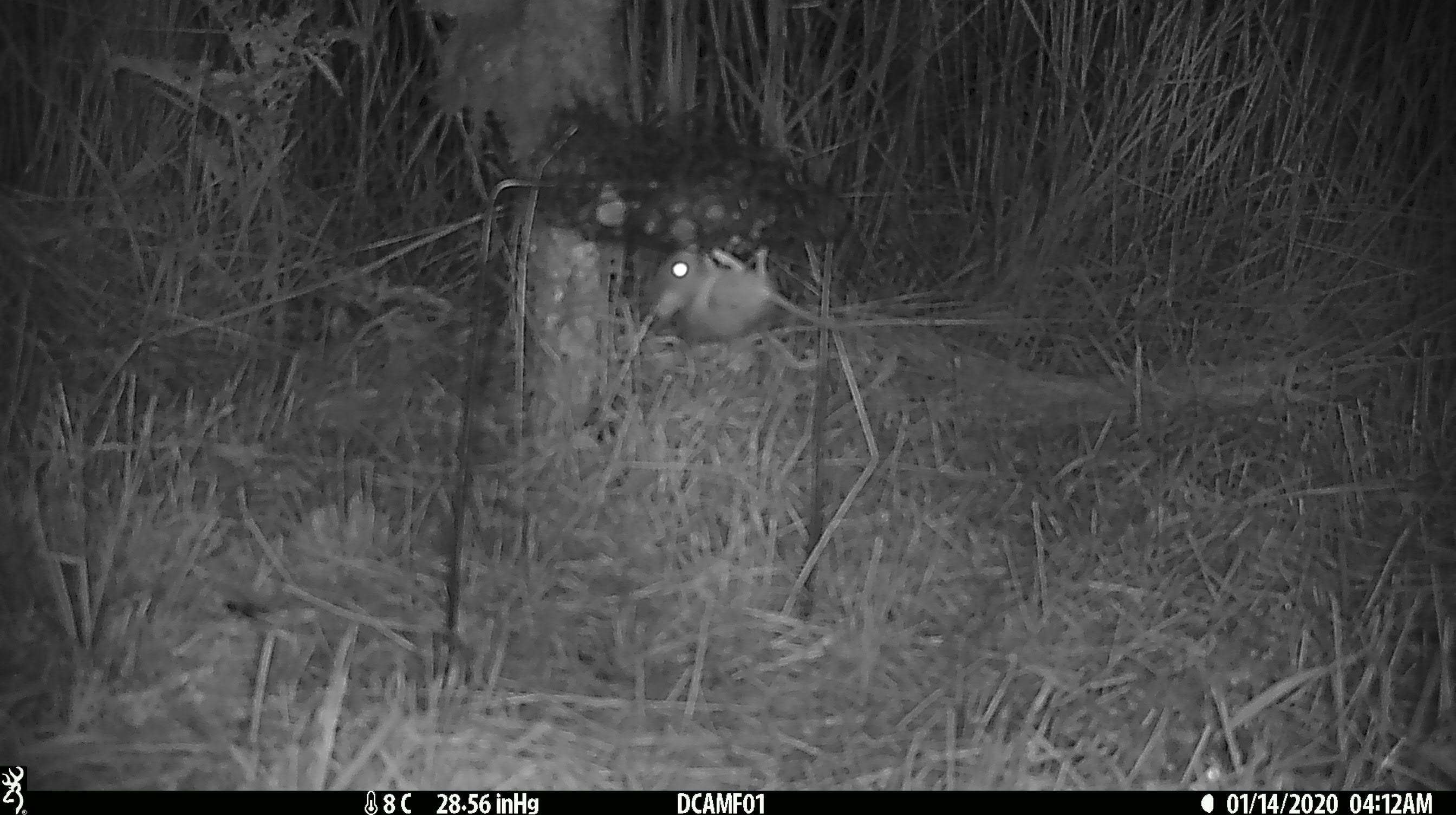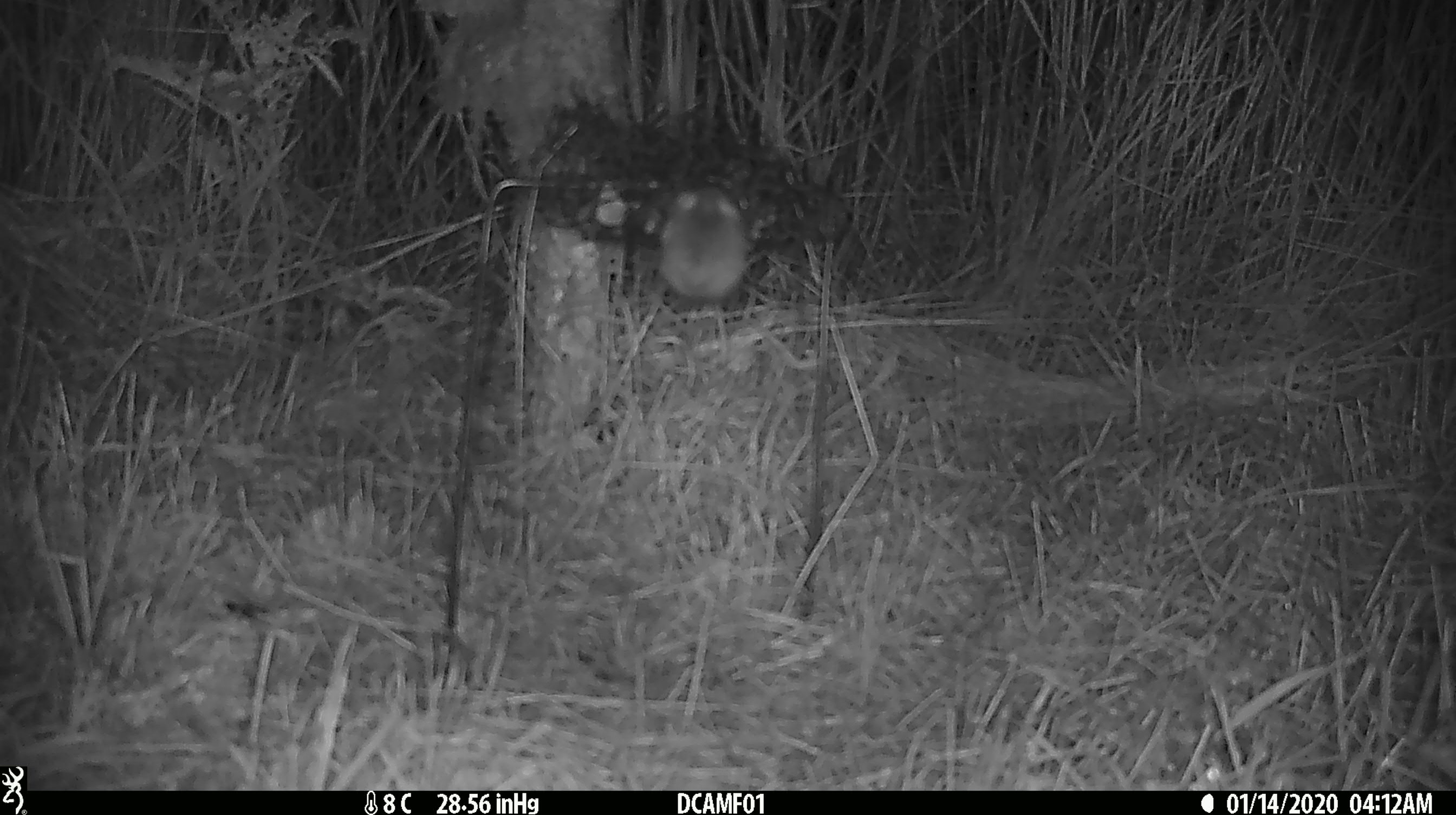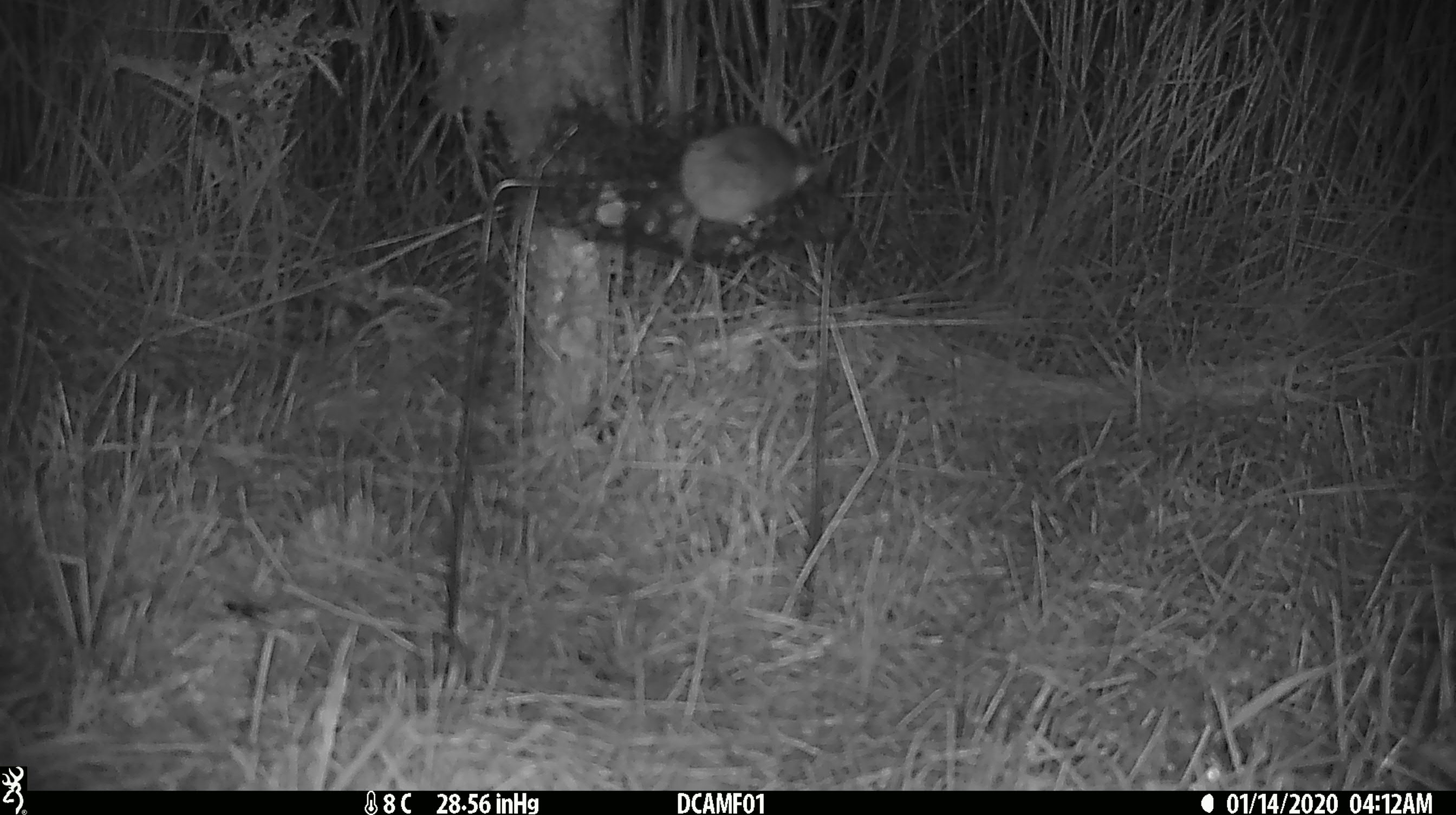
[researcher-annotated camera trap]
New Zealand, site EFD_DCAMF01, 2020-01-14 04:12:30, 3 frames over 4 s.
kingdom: Animalia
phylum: Chordata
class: Mammalia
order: Rodentia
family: Muridae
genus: Mus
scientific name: Mus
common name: mouse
Mouse (Mus).